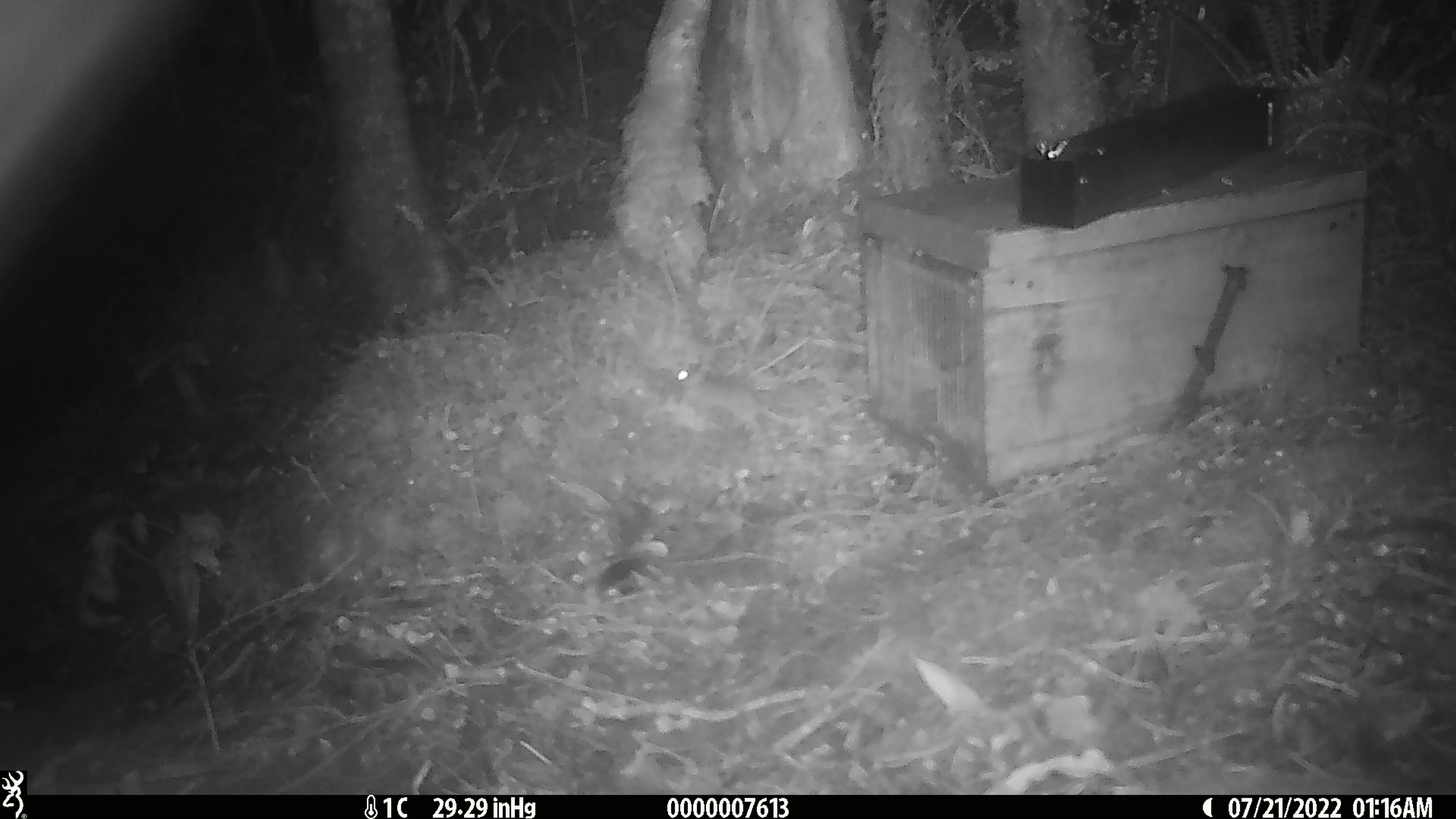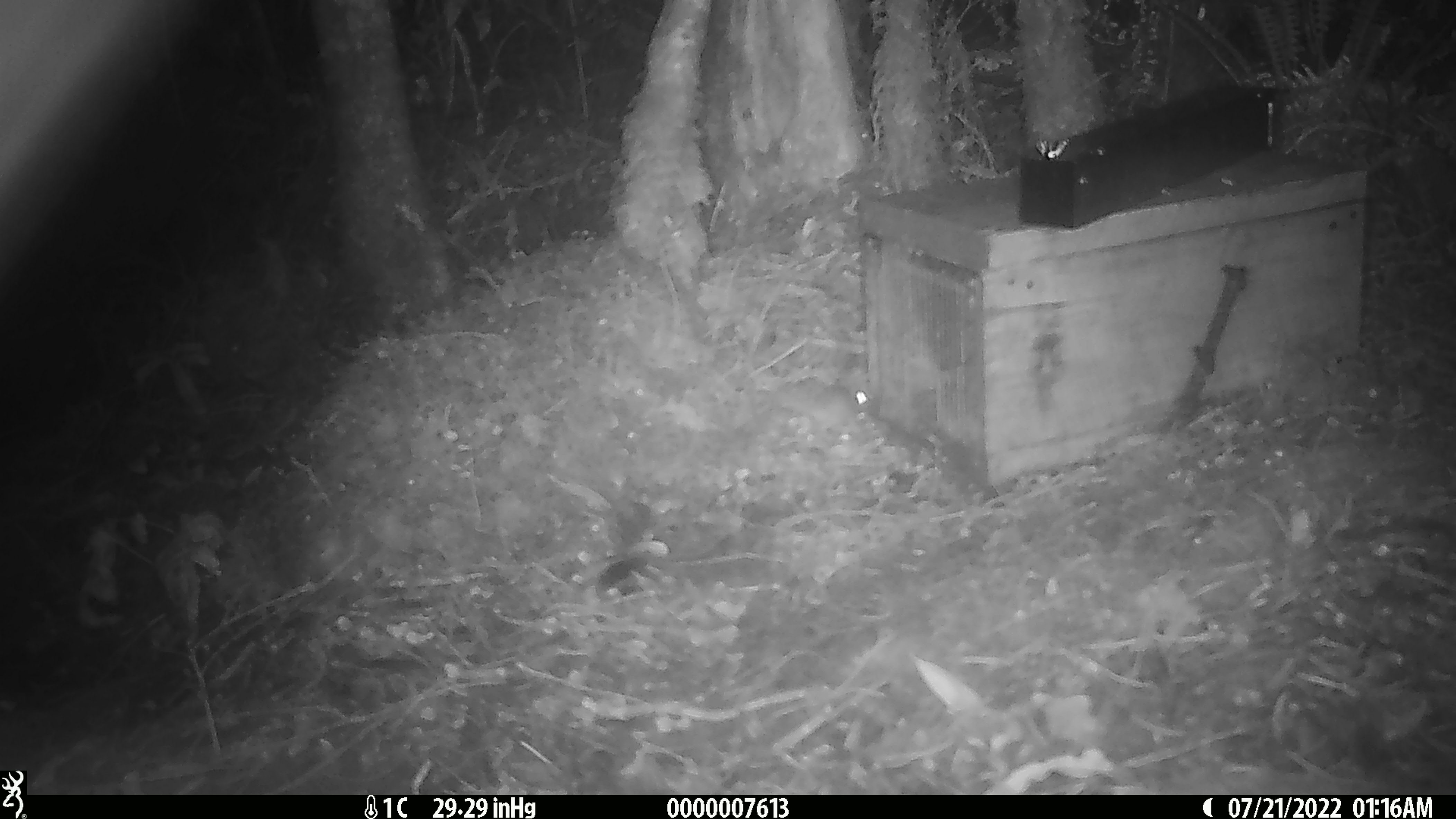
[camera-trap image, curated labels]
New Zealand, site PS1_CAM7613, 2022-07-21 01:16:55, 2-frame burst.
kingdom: Animalia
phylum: Chordata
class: Mammalia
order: Rodentia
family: Muridae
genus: Mus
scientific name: Mus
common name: mouse